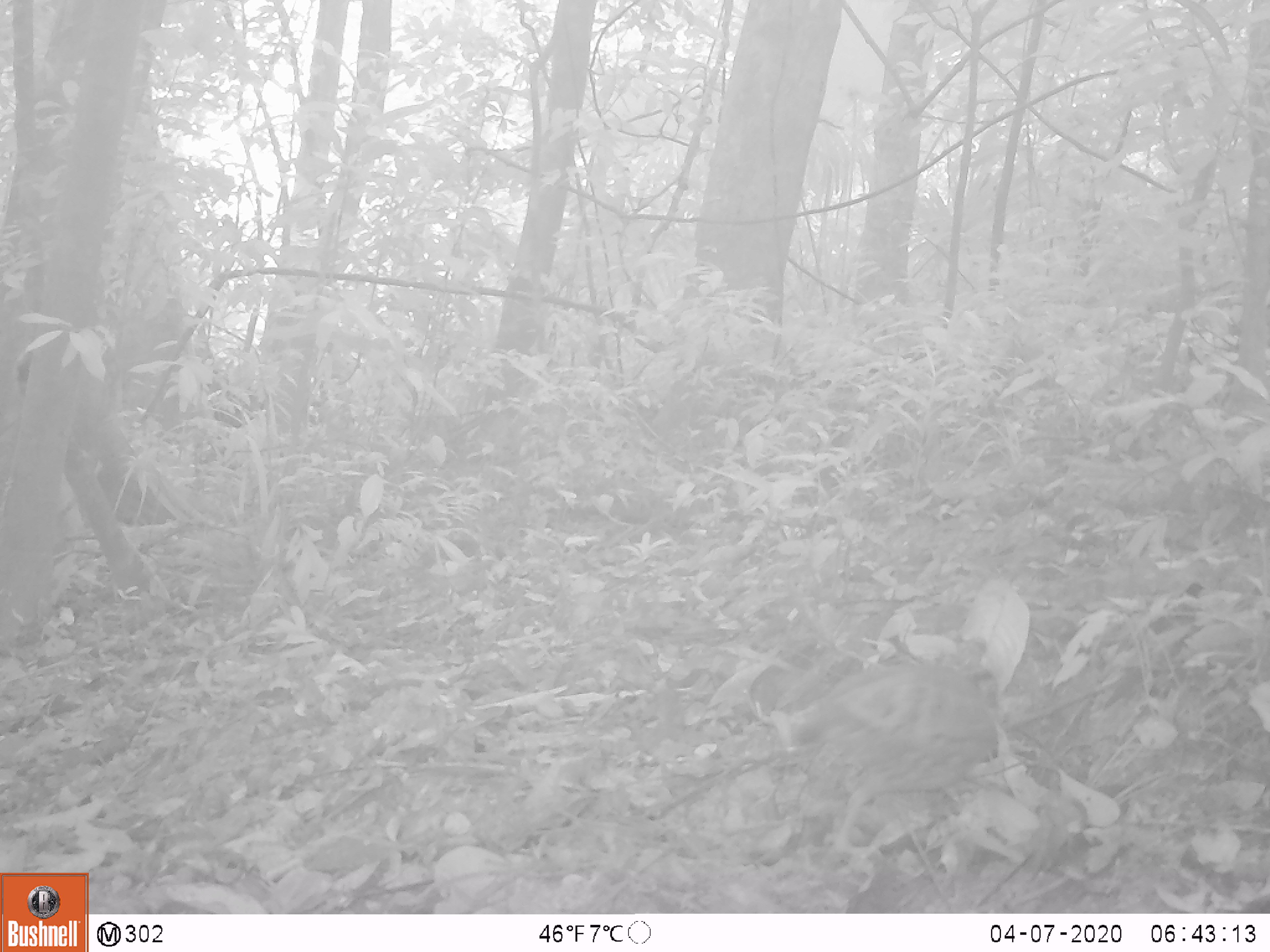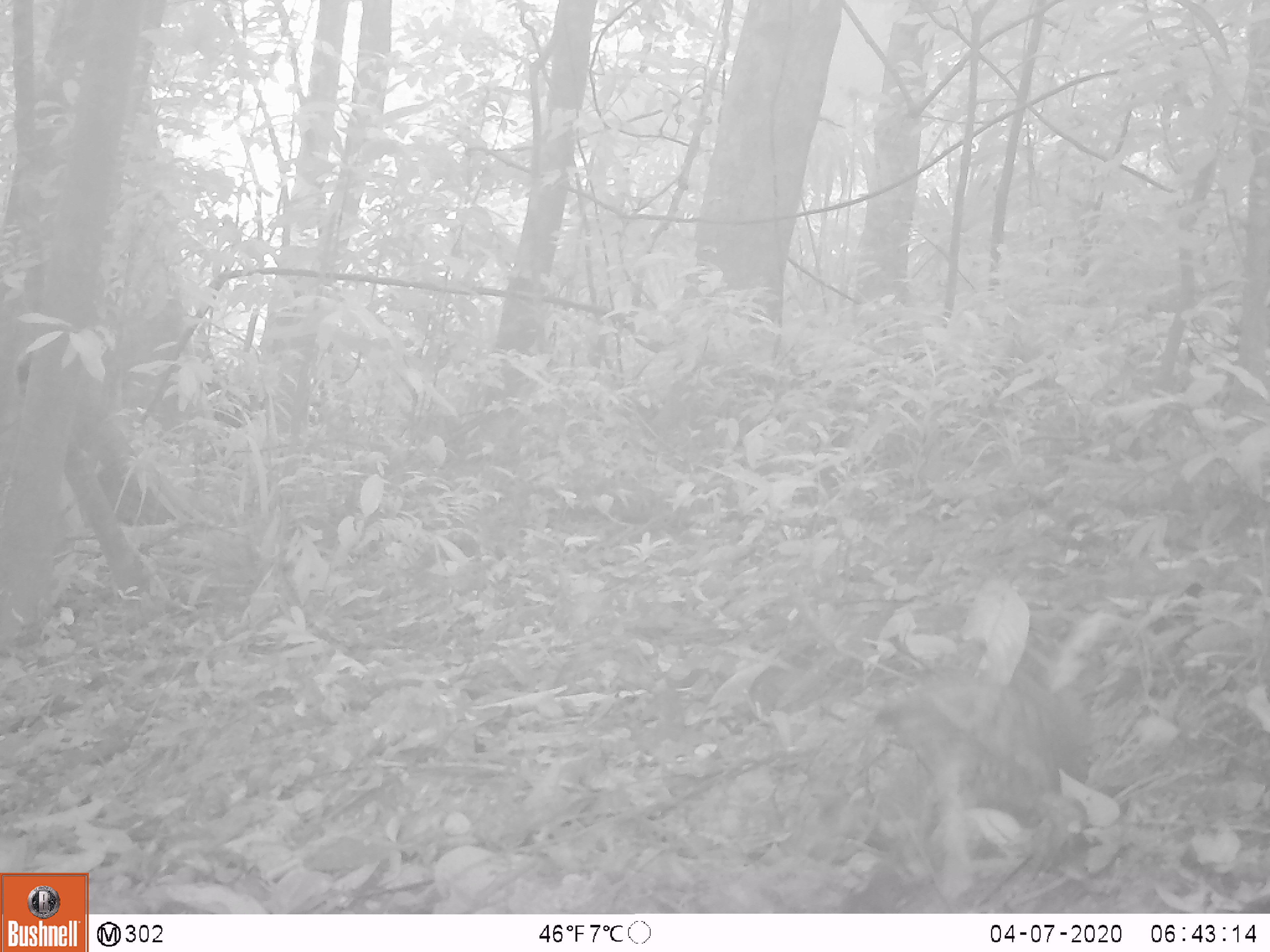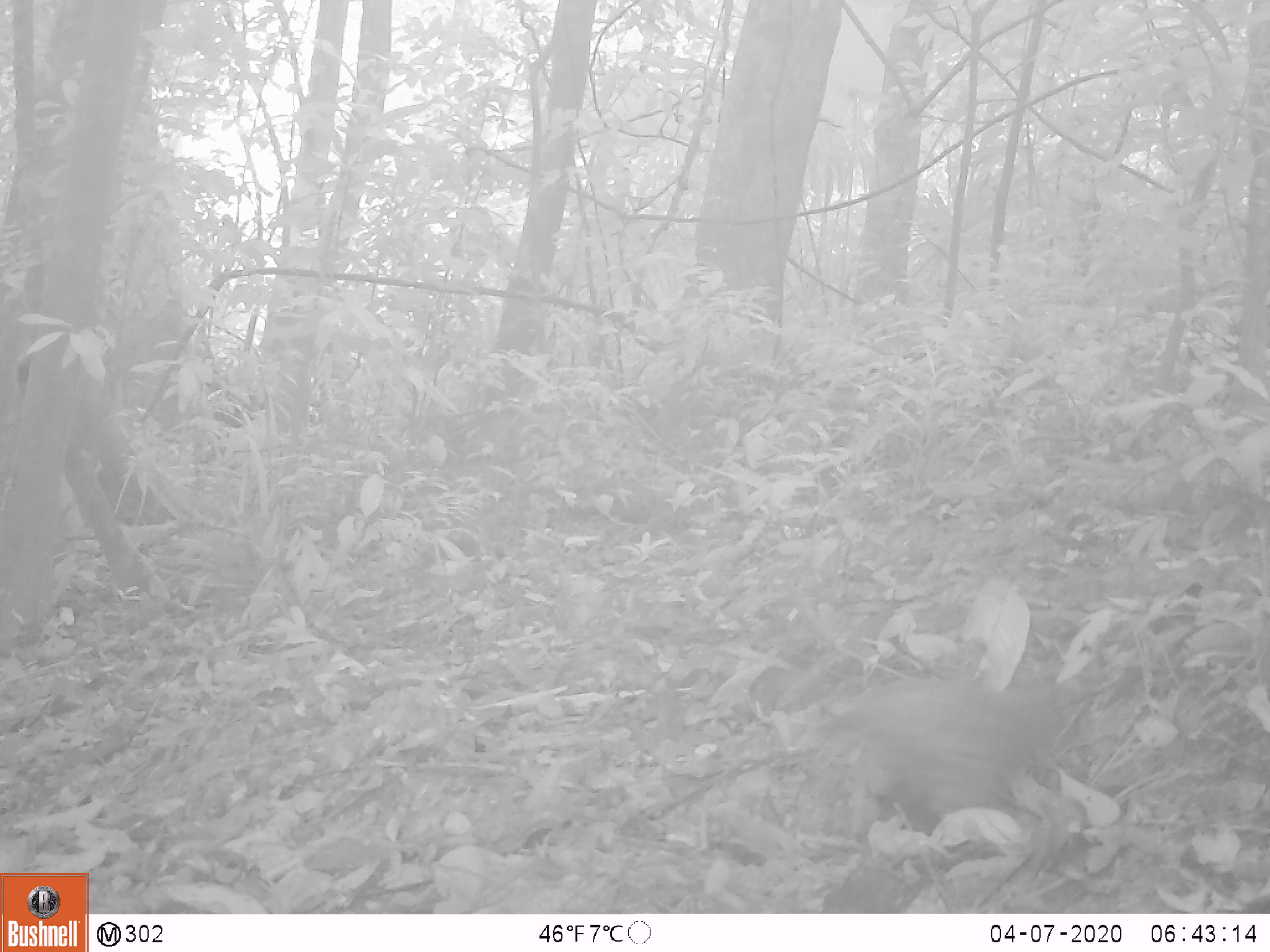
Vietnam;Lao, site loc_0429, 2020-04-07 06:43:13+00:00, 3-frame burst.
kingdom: Animalia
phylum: Chordata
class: Aves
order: Galliformes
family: Phasianidae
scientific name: Phasianidae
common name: partridge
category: unidentified partridge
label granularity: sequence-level